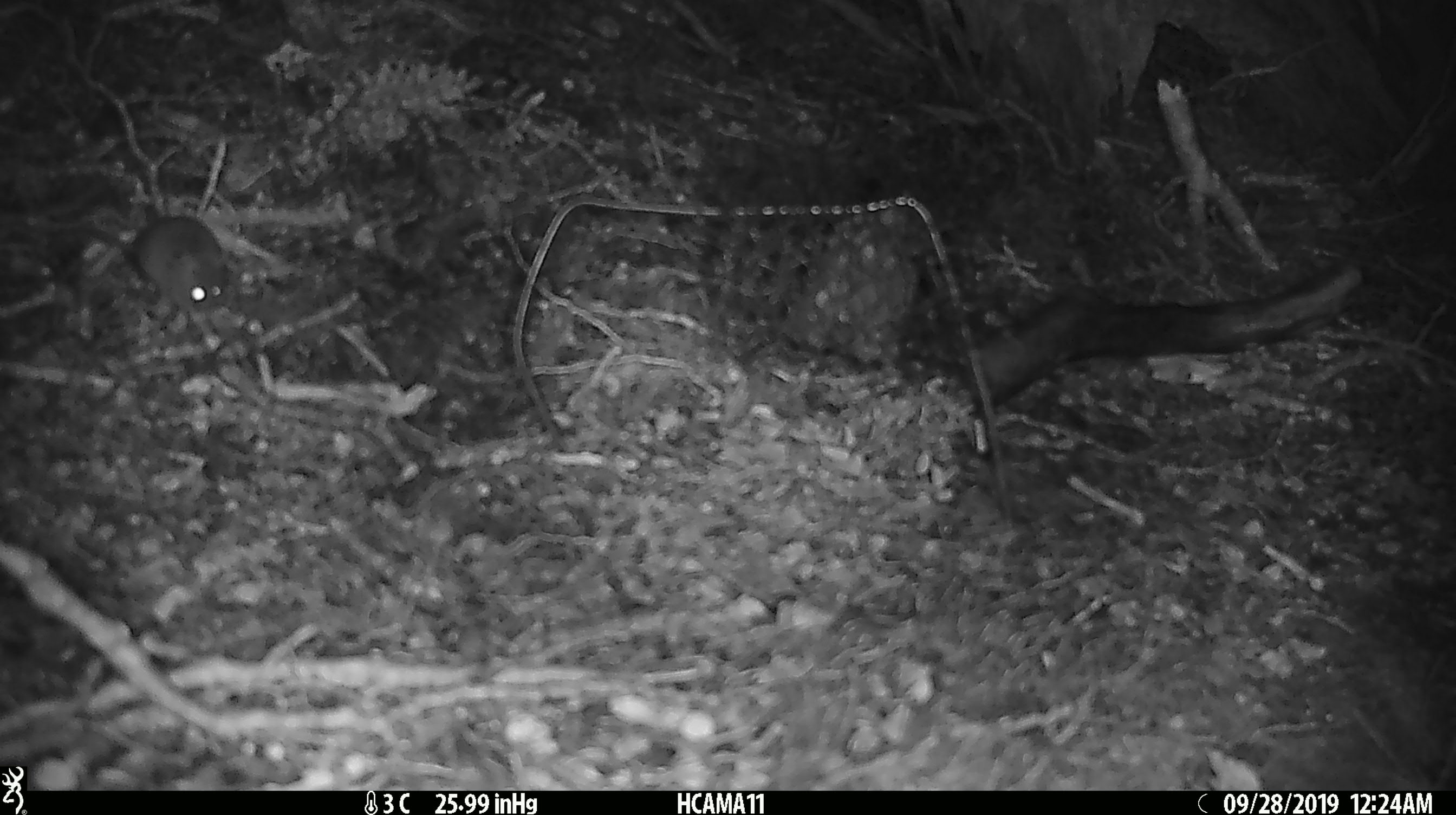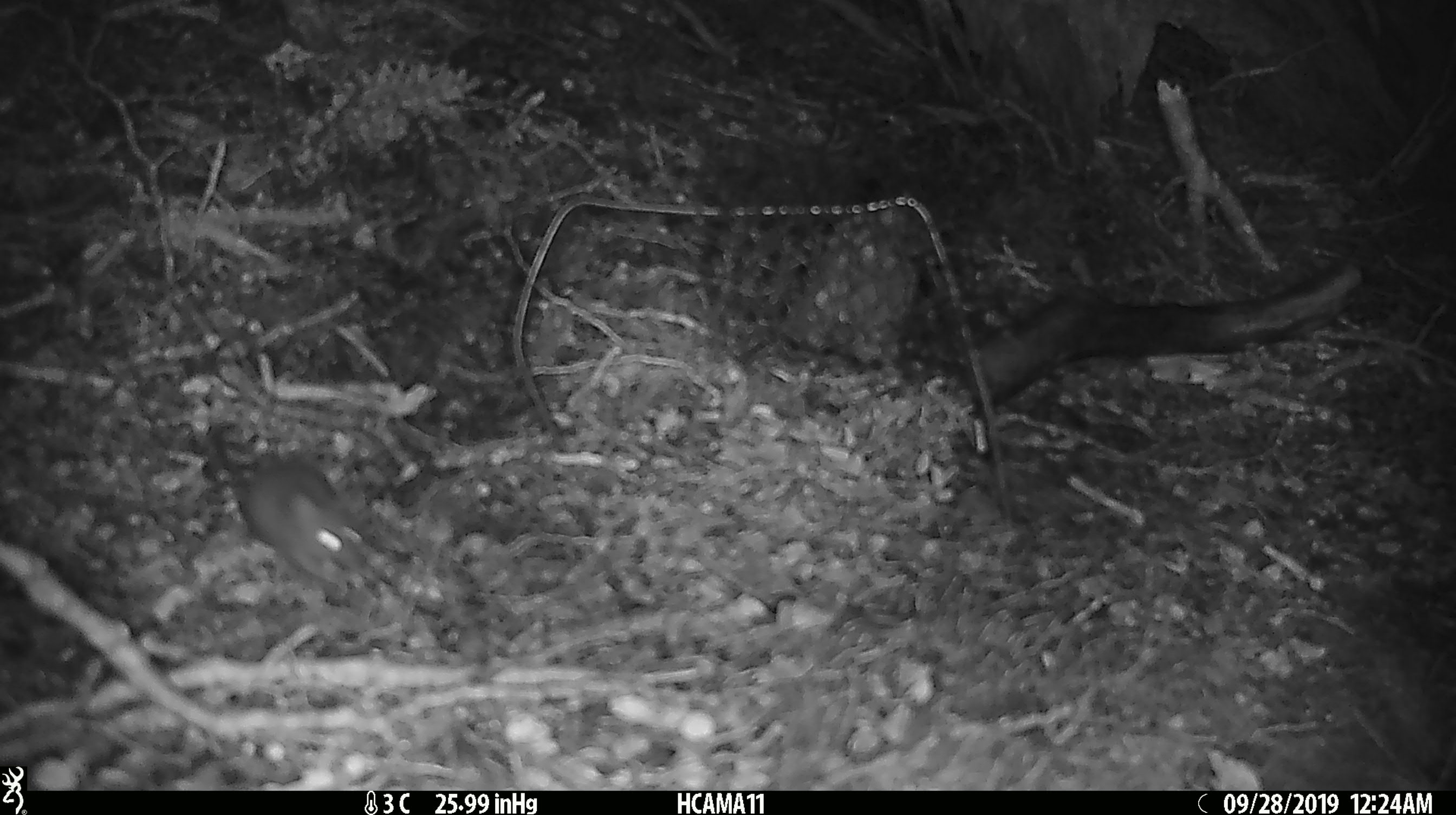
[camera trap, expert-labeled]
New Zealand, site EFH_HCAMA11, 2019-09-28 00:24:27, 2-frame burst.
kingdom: Animalia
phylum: Chordata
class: Mammalia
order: Rodentia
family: Muridae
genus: Mus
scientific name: Mus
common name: mouse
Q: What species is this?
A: Mouse (Mus).